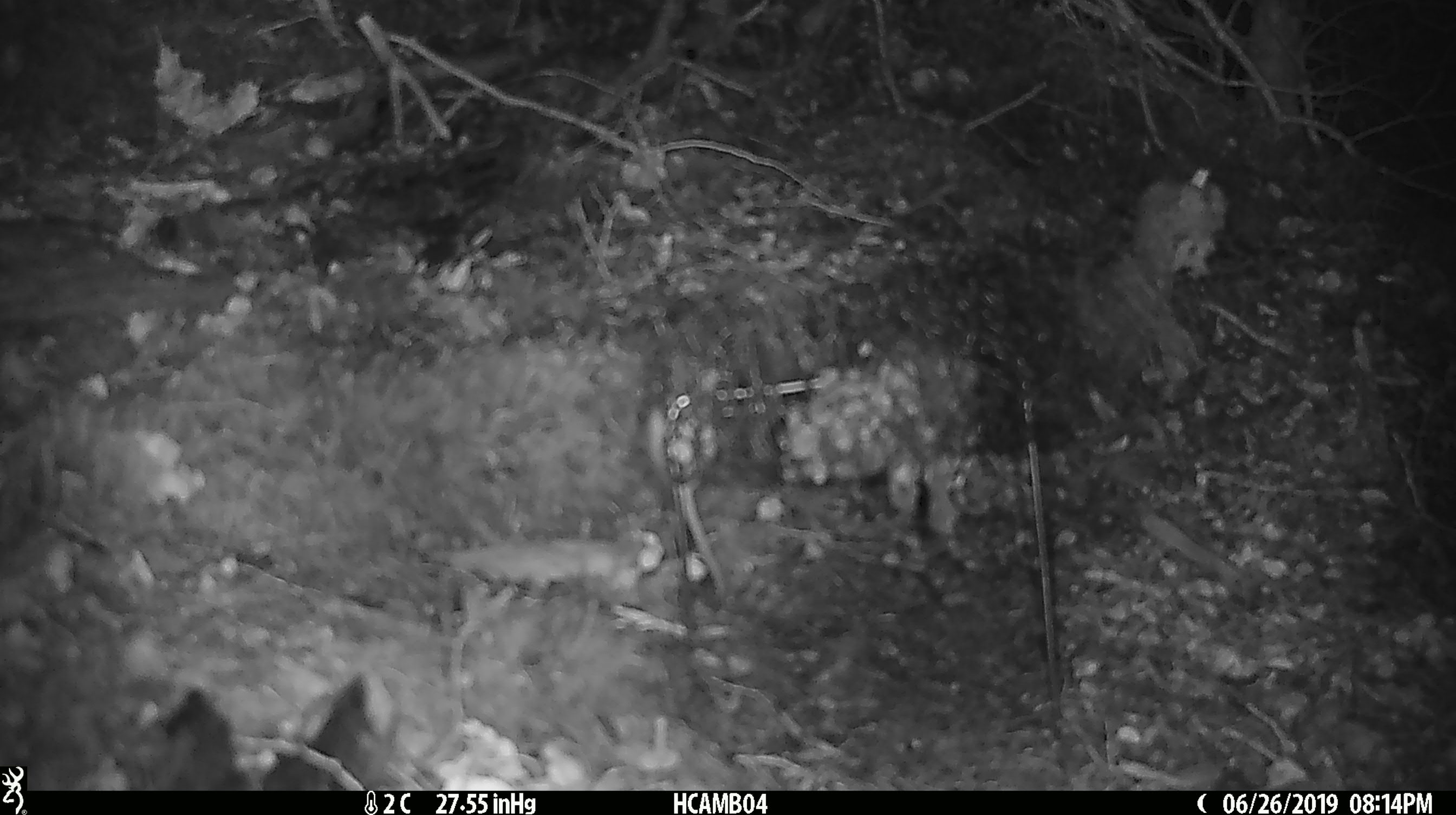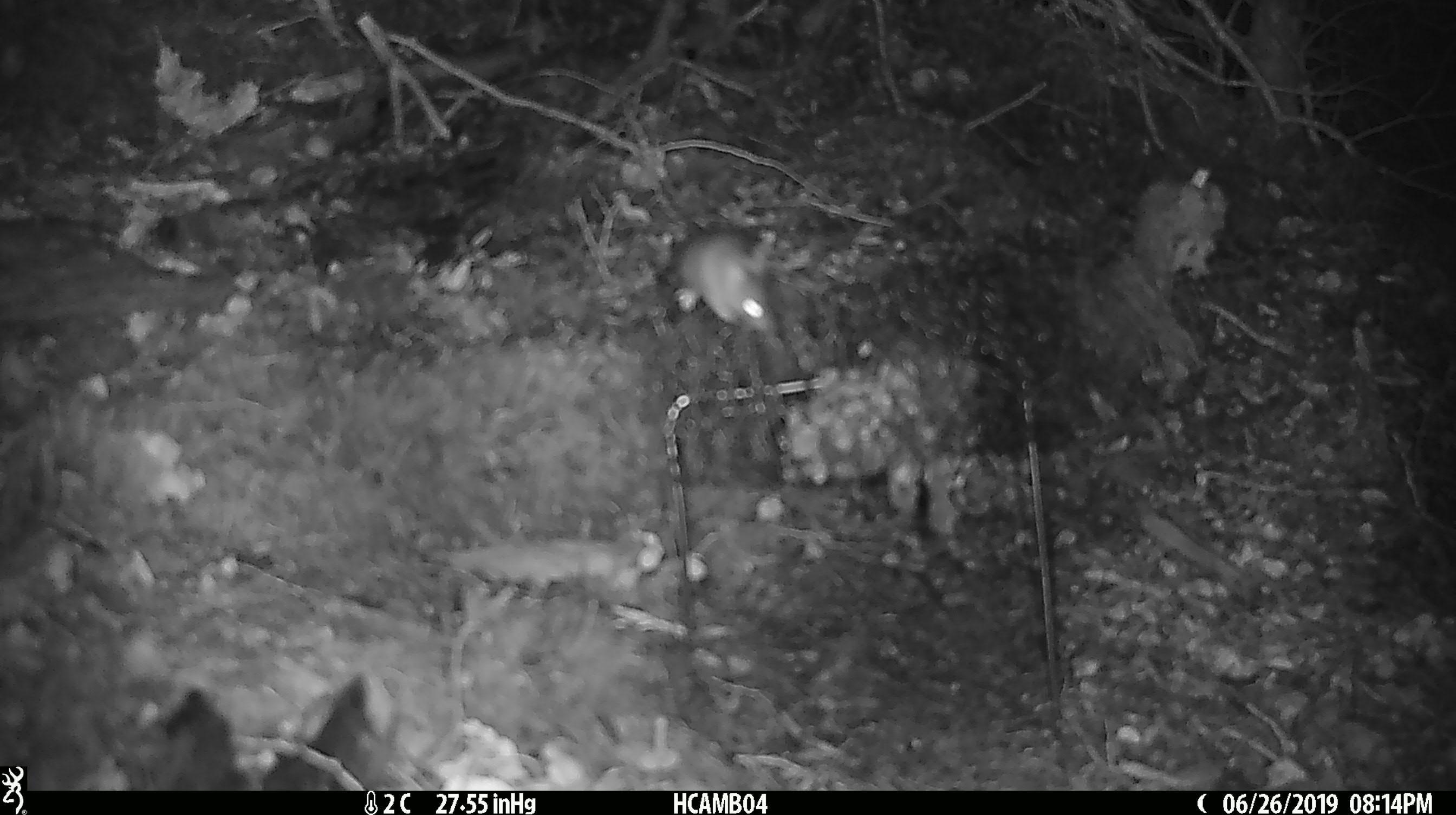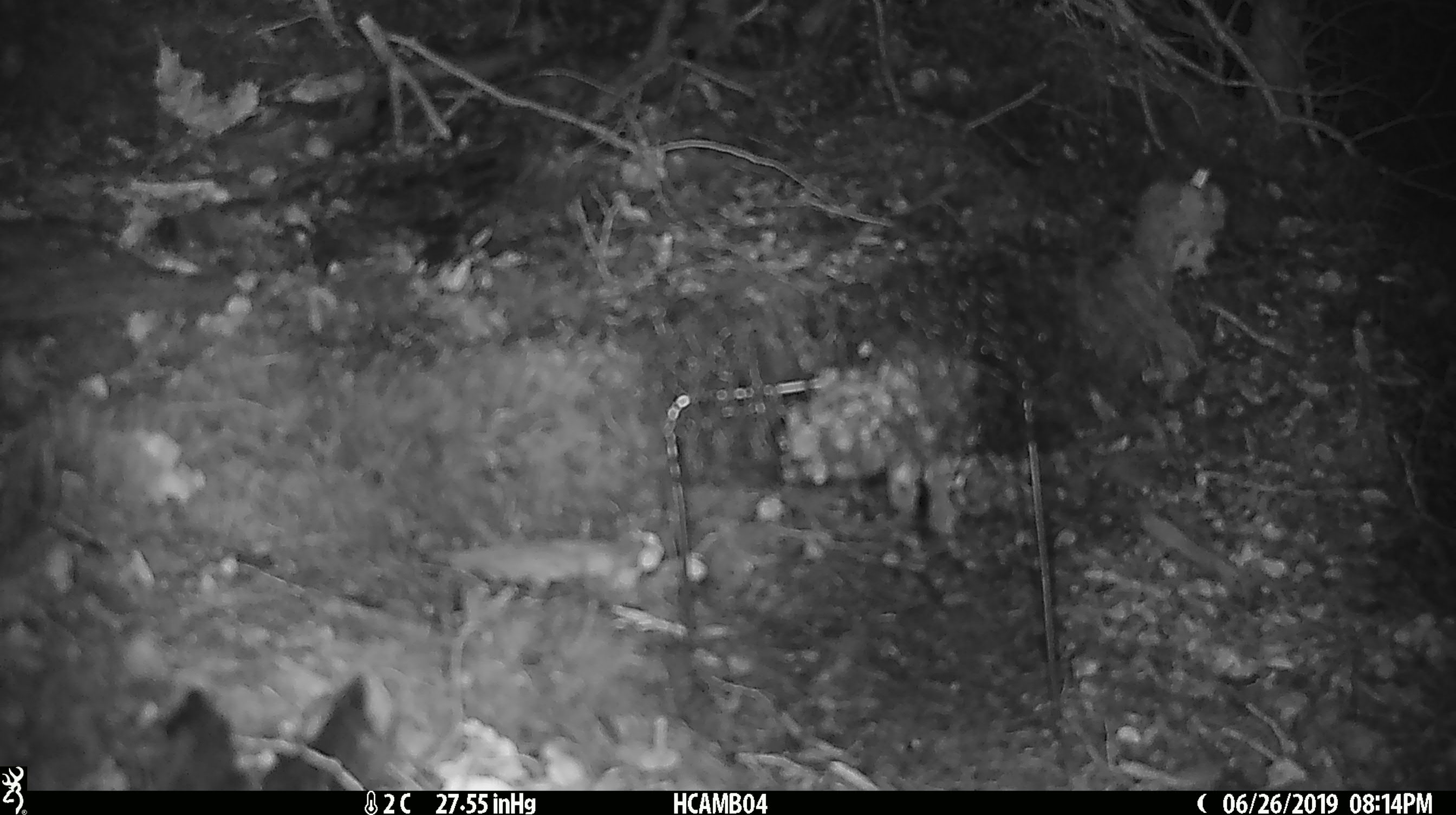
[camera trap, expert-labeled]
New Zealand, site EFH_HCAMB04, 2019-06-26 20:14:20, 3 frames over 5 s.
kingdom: Animalia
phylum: Chordata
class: Mammalia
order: Rodentia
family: Muridae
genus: Mus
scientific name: Mus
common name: mouse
Mouse (Mus).